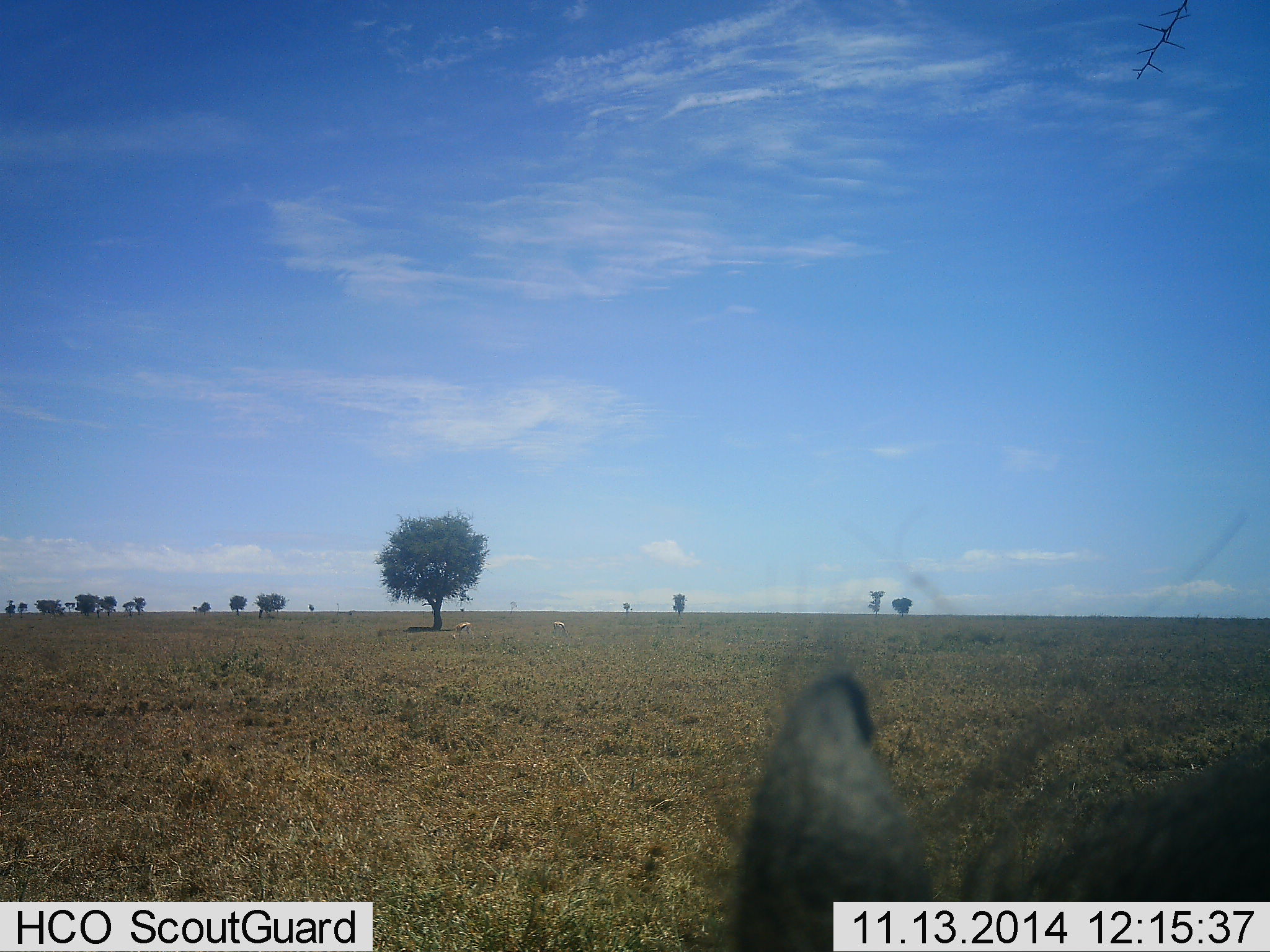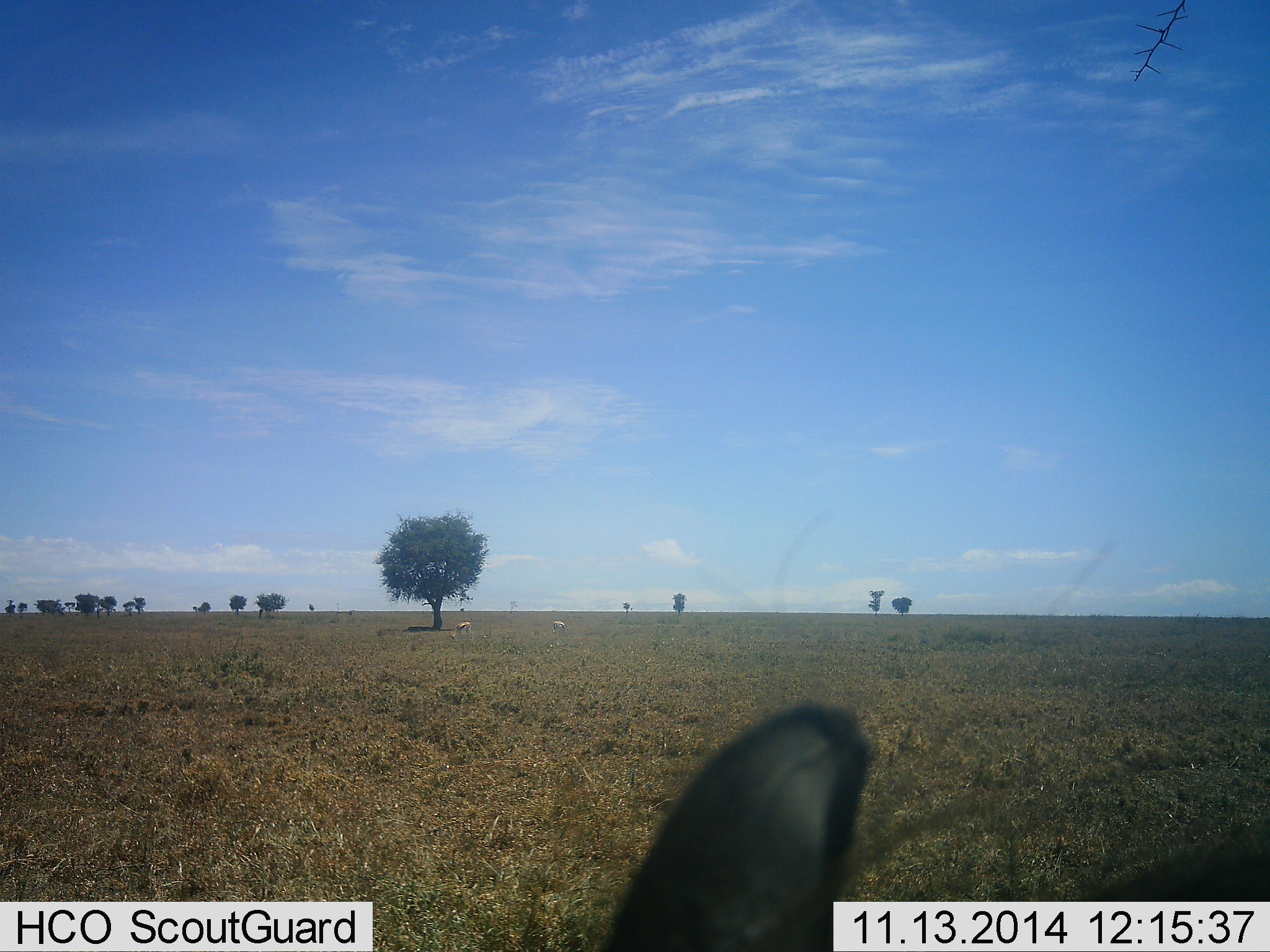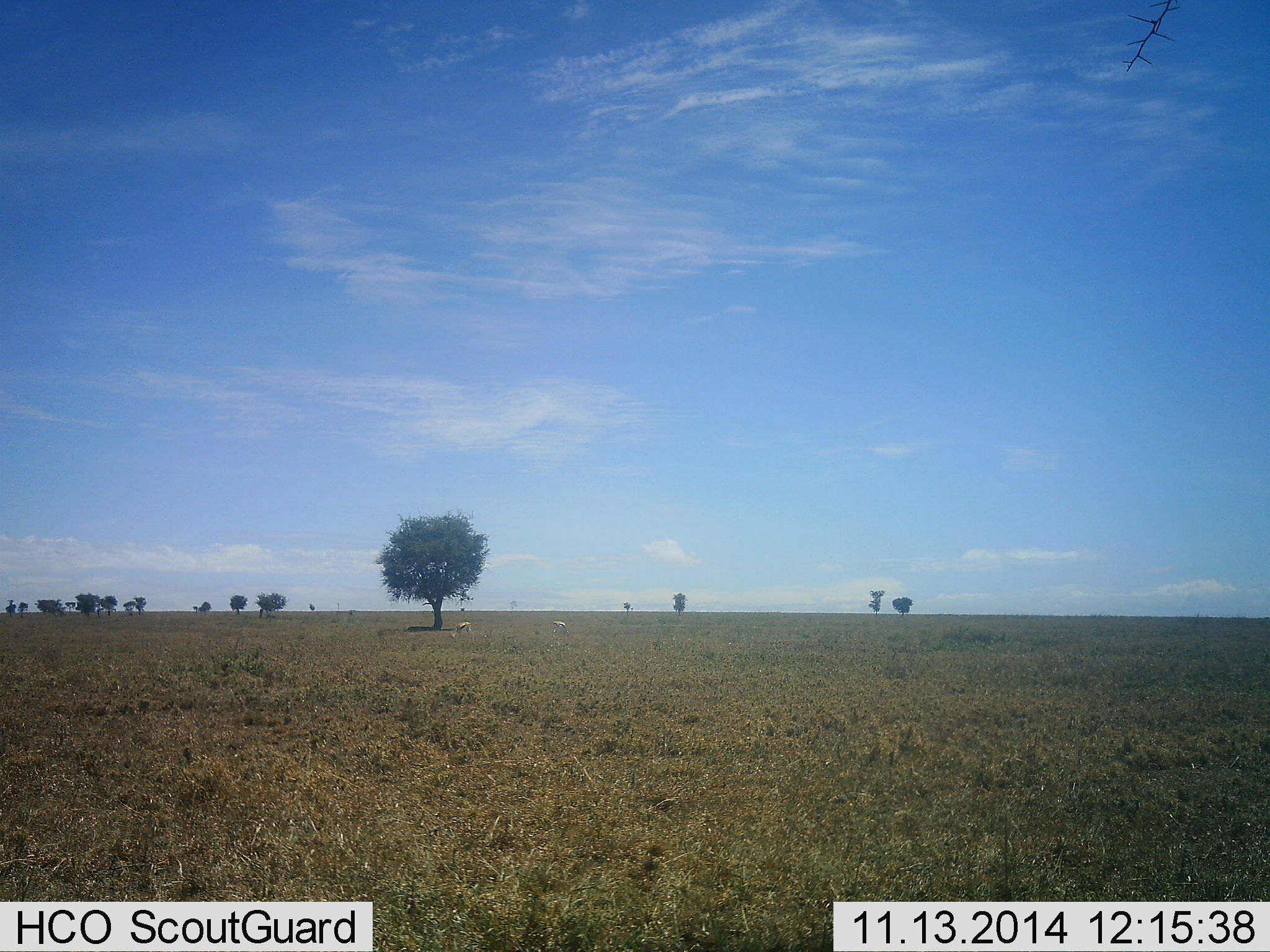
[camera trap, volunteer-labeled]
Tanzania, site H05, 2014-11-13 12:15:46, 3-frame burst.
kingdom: Animalia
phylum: Chordata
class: Mammalia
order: Artiodactyla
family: Suidae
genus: Phacochoerus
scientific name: Phacochoerus africanus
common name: warthog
Warthog (Phacochoerus africanus), count 1. Behavior (volunteer vote fractions): standing 67%, resting 0%, moving 33%, interacting 0%. Young present (vote fraction): 0%. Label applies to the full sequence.